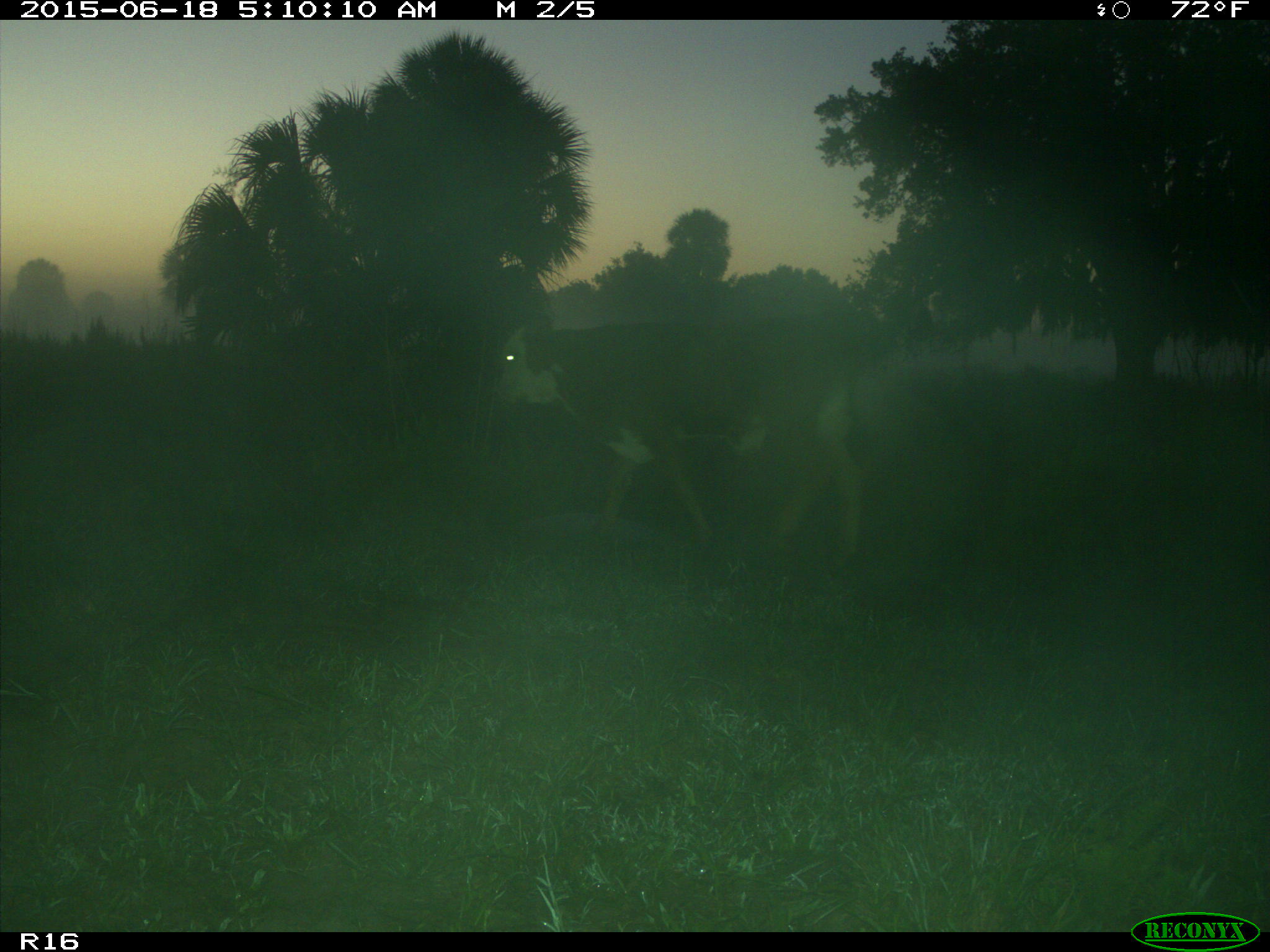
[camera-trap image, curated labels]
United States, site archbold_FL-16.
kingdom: Animalia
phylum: Chordata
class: Mammalia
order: Artiodactyla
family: Bovidae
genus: Bos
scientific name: Bos taurus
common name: domestic cow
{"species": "Bos taurus (domestic cow)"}